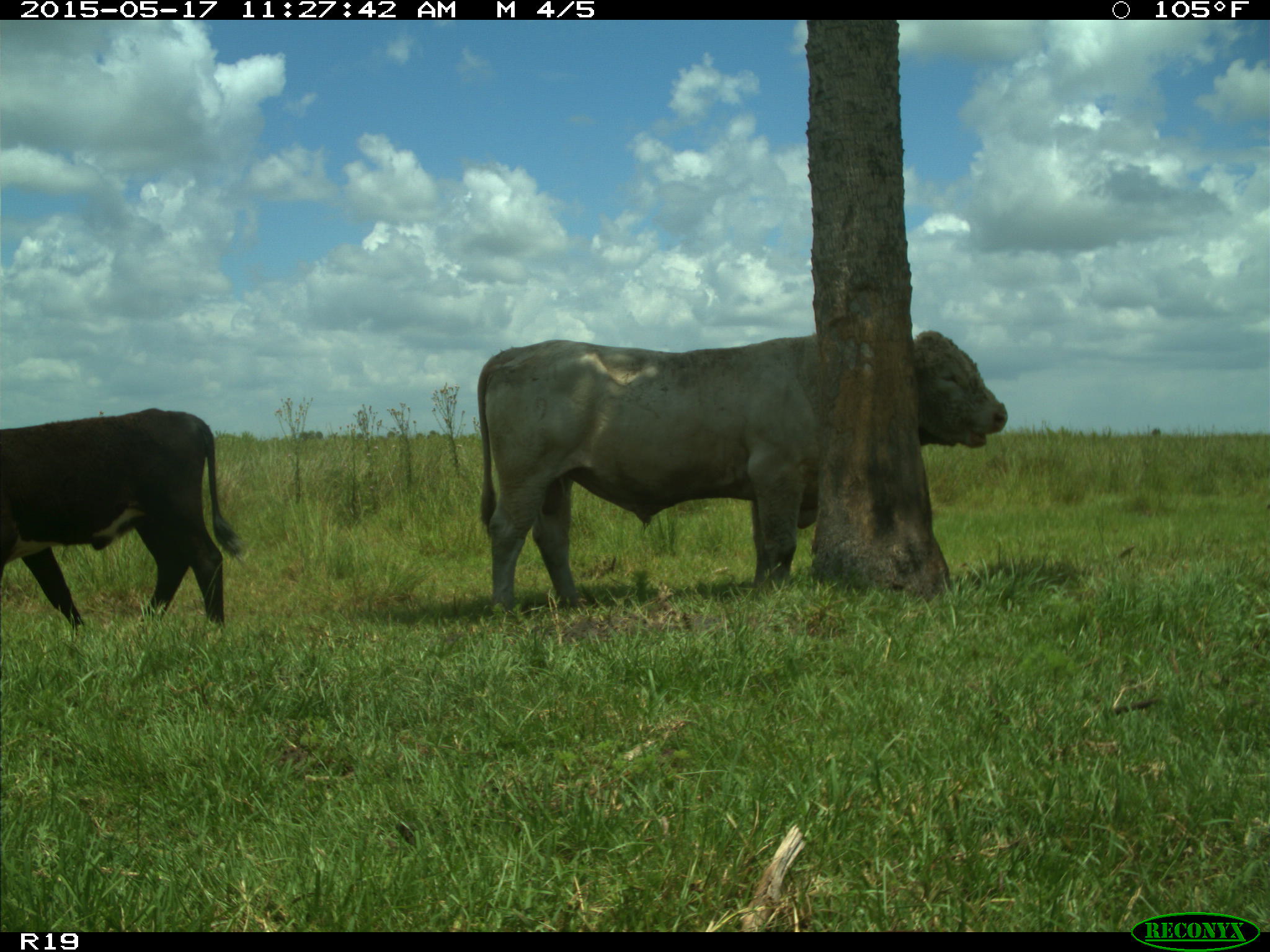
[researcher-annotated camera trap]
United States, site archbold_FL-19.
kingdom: Animalia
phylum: Chordata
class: Mammalia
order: Artiodactyla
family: Bovidae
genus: Bos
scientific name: Bos taurus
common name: domestic cow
Bos taurus (domestic cow).